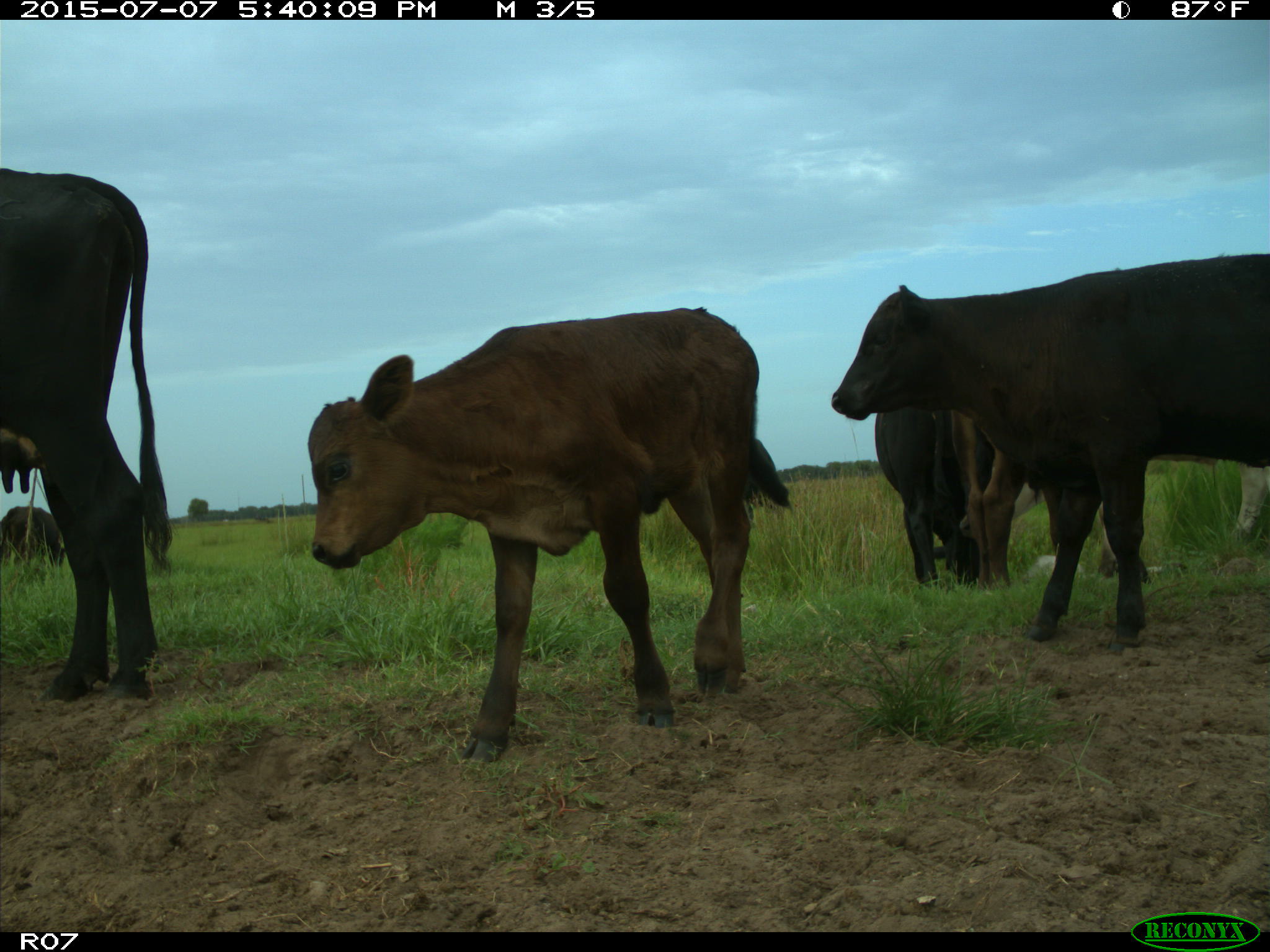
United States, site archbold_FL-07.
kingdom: Animalia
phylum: Chordata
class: Mammalia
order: Artiodactyla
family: Bovidae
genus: Bos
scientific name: Bos taurus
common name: domestic cow